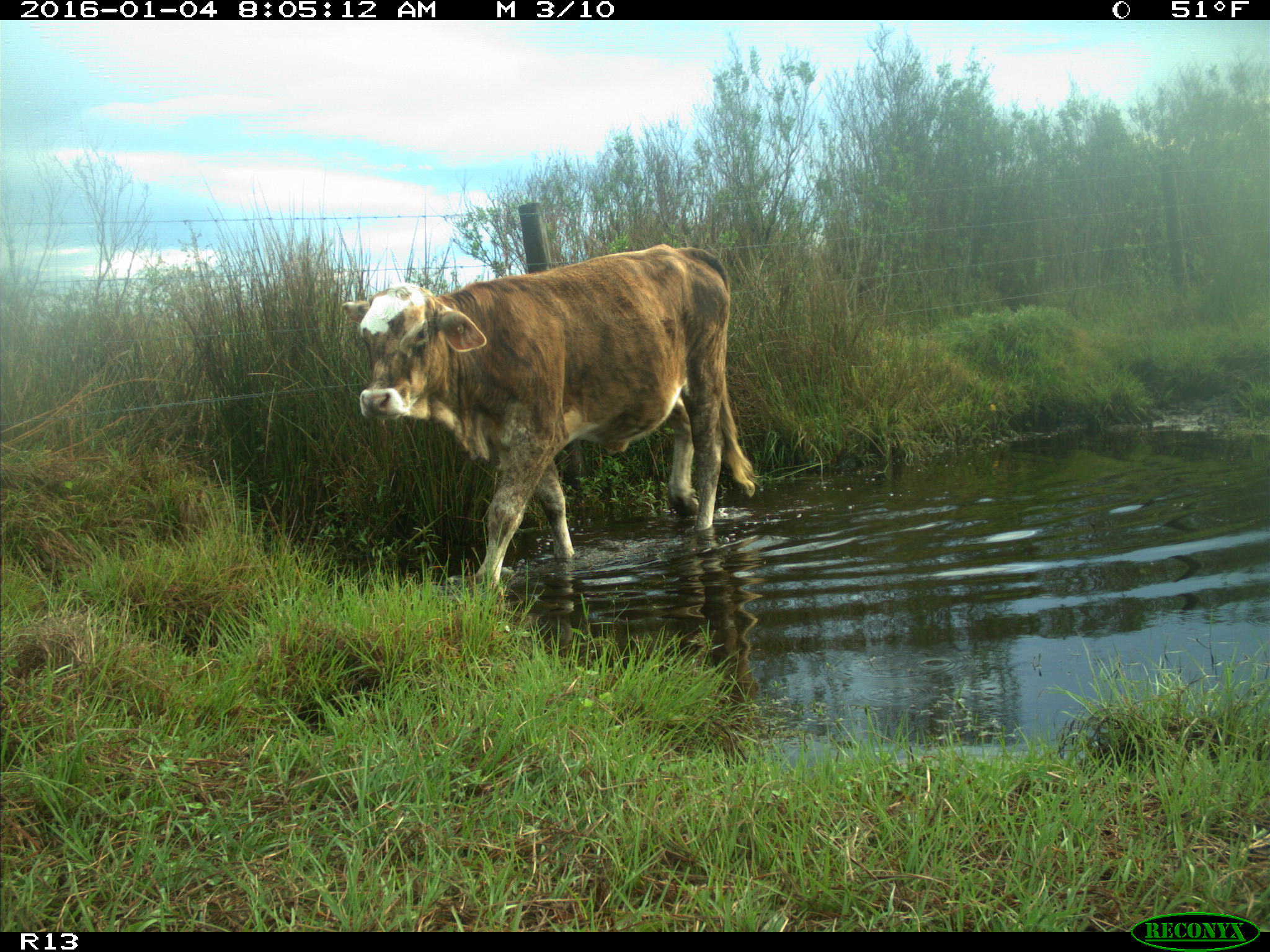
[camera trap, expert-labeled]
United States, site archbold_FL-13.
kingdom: Animalia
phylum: Chordata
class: Mammalia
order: Artiodactyla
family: Bovidae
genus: Bos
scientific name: Bos taurus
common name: domestic cow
Bos taurus (domestic cow).